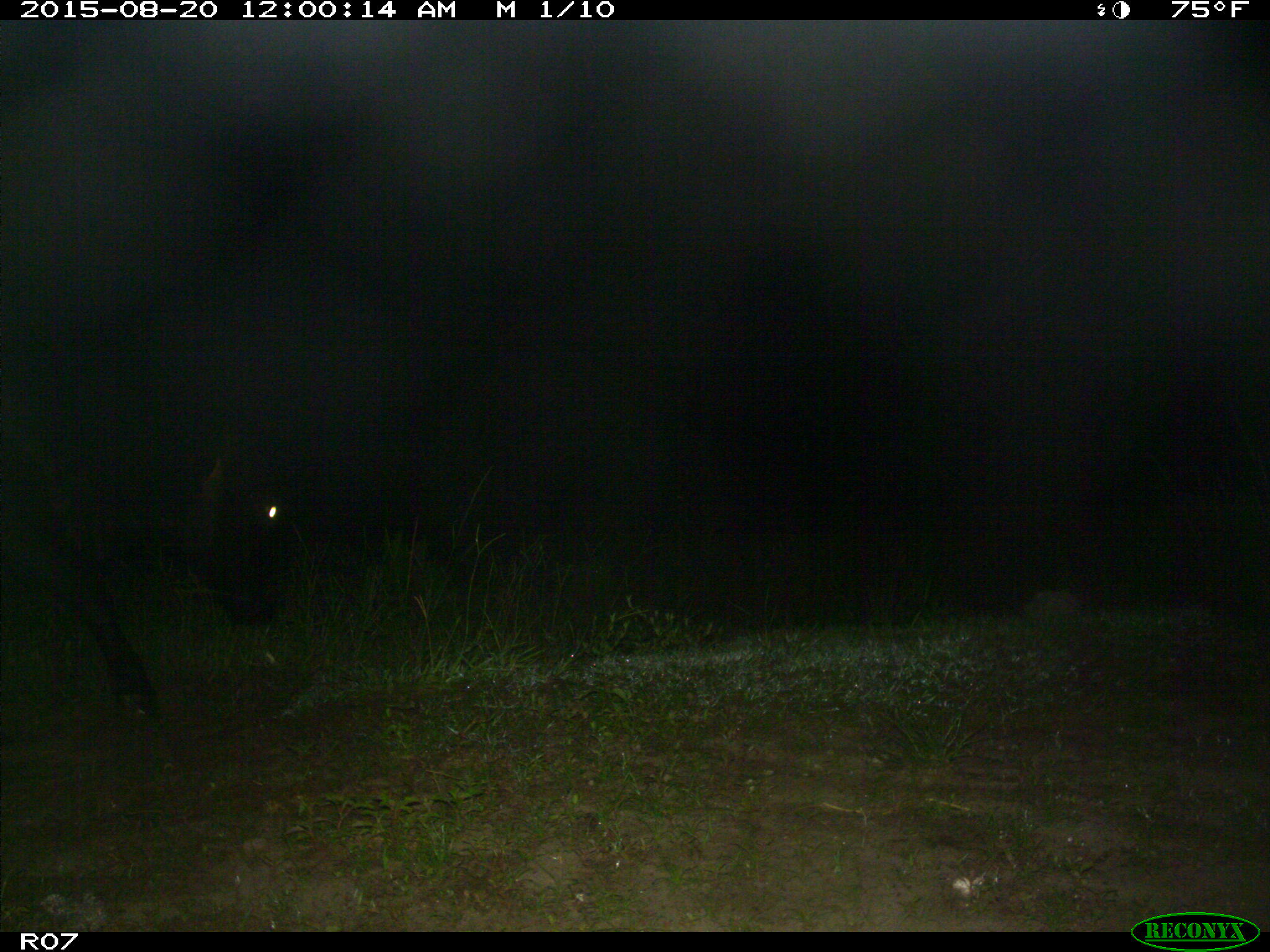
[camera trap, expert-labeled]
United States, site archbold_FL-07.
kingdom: Animalia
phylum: Chordata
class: Mammalia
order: Artiodactyla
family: Bovidae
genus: Bos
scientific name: Bos taurus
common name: domestic cow